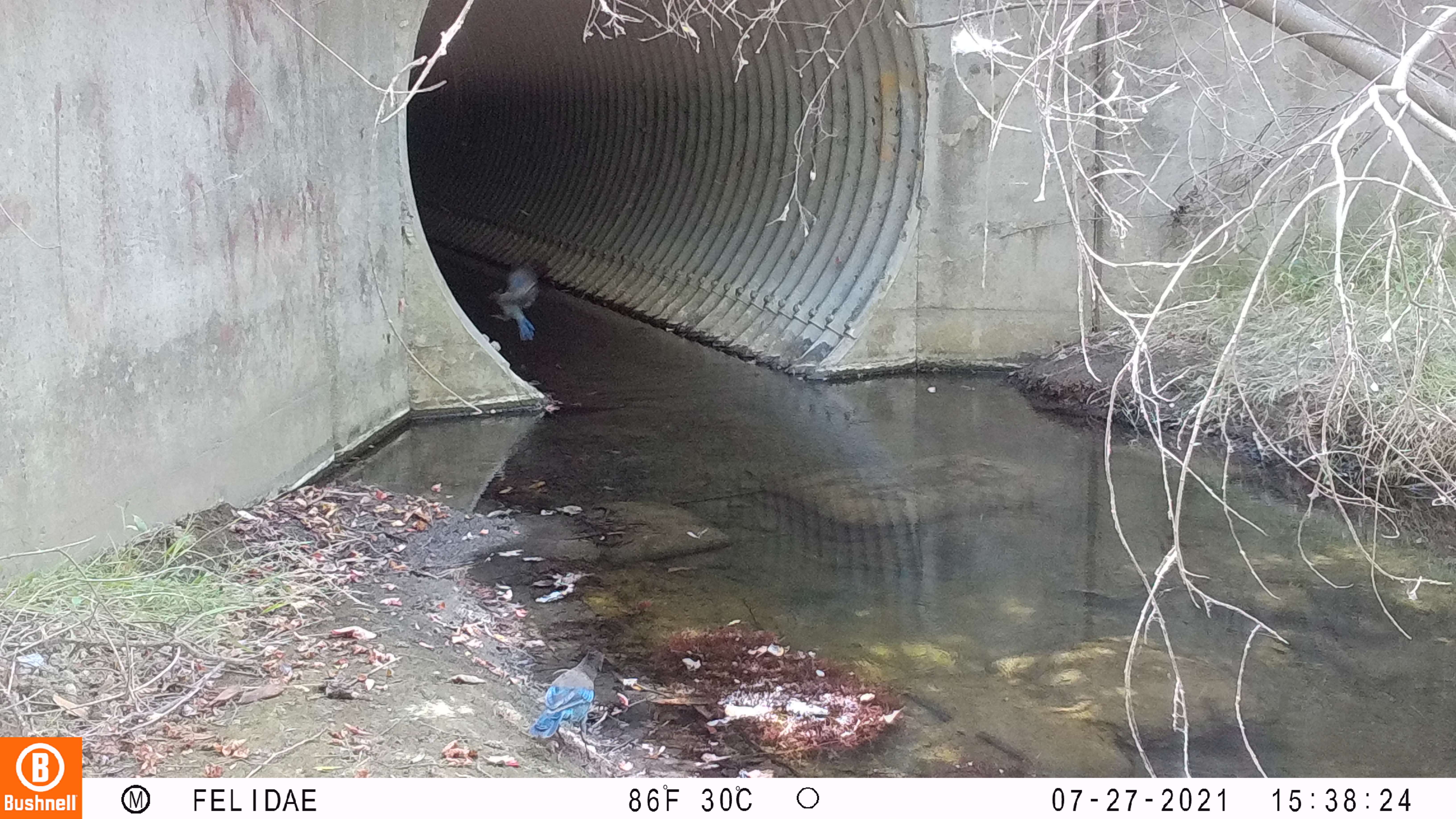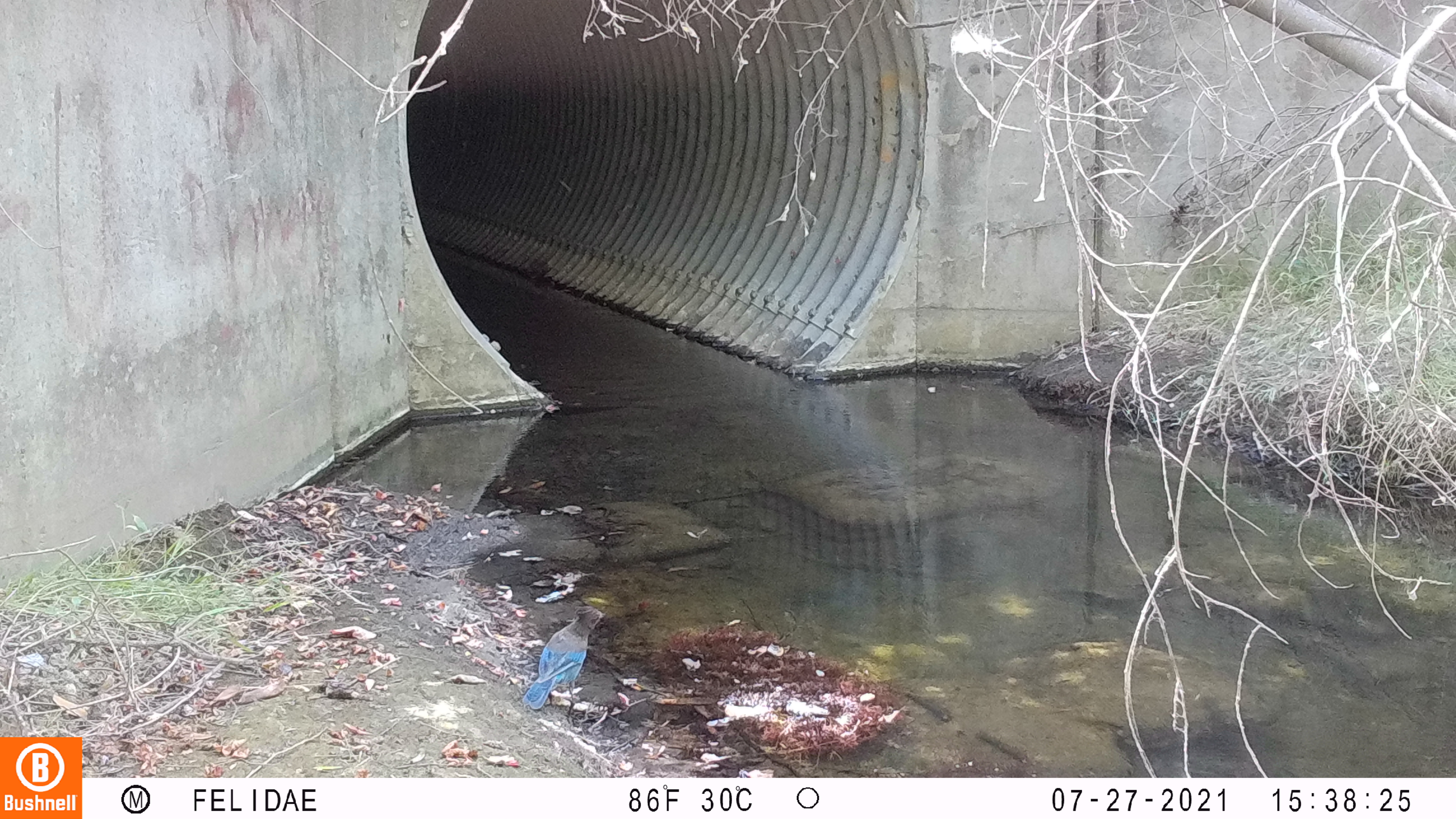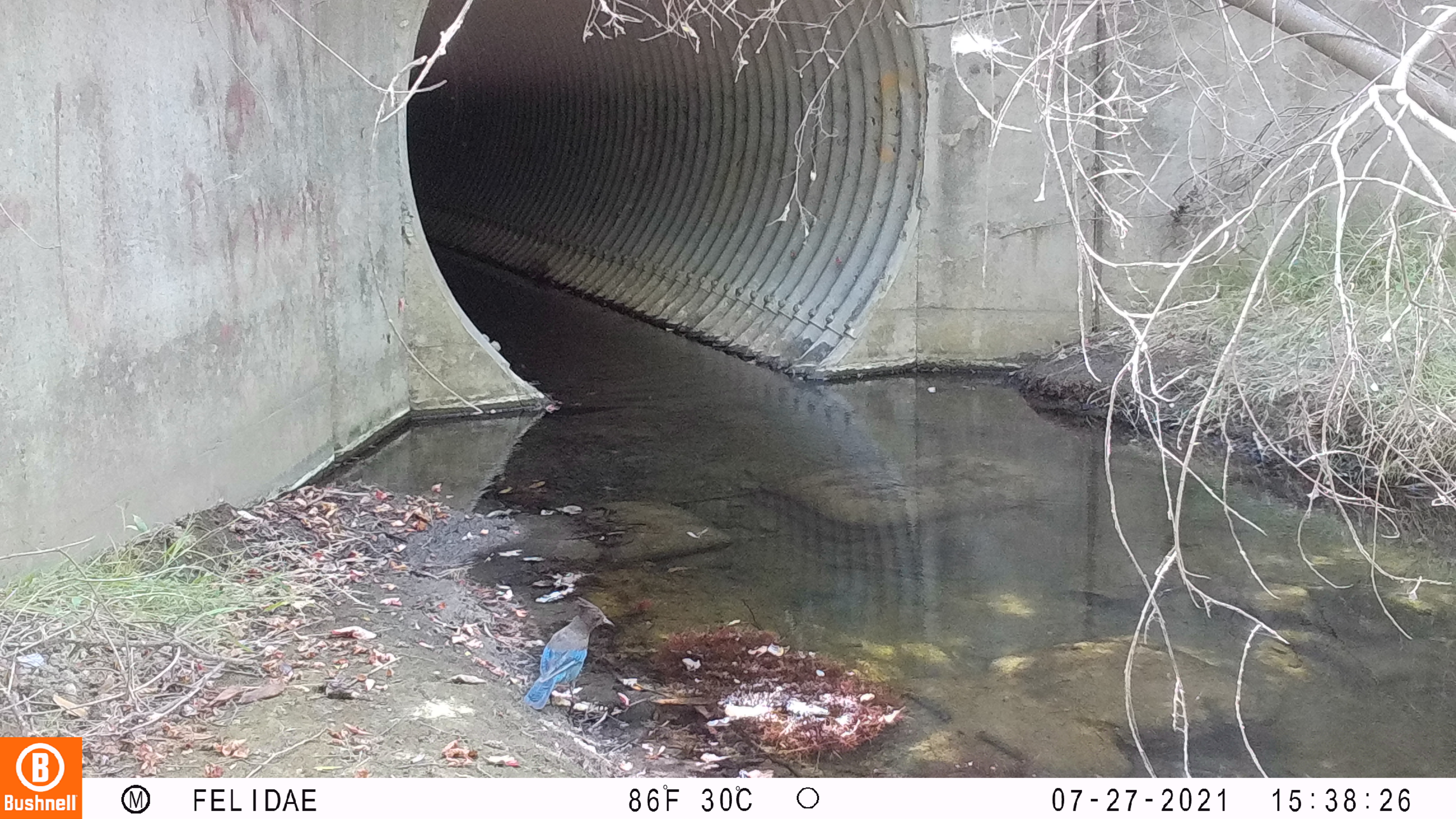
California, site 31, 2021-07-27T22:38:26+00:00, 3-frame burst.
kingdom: Animalia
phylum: Chordata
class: Aves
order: Passeriformes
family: Corvidae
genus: Cyanocitta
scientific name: Cyanocitta stelleri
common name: steller's jay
Steller's jay (Cyanocitta stelleri).